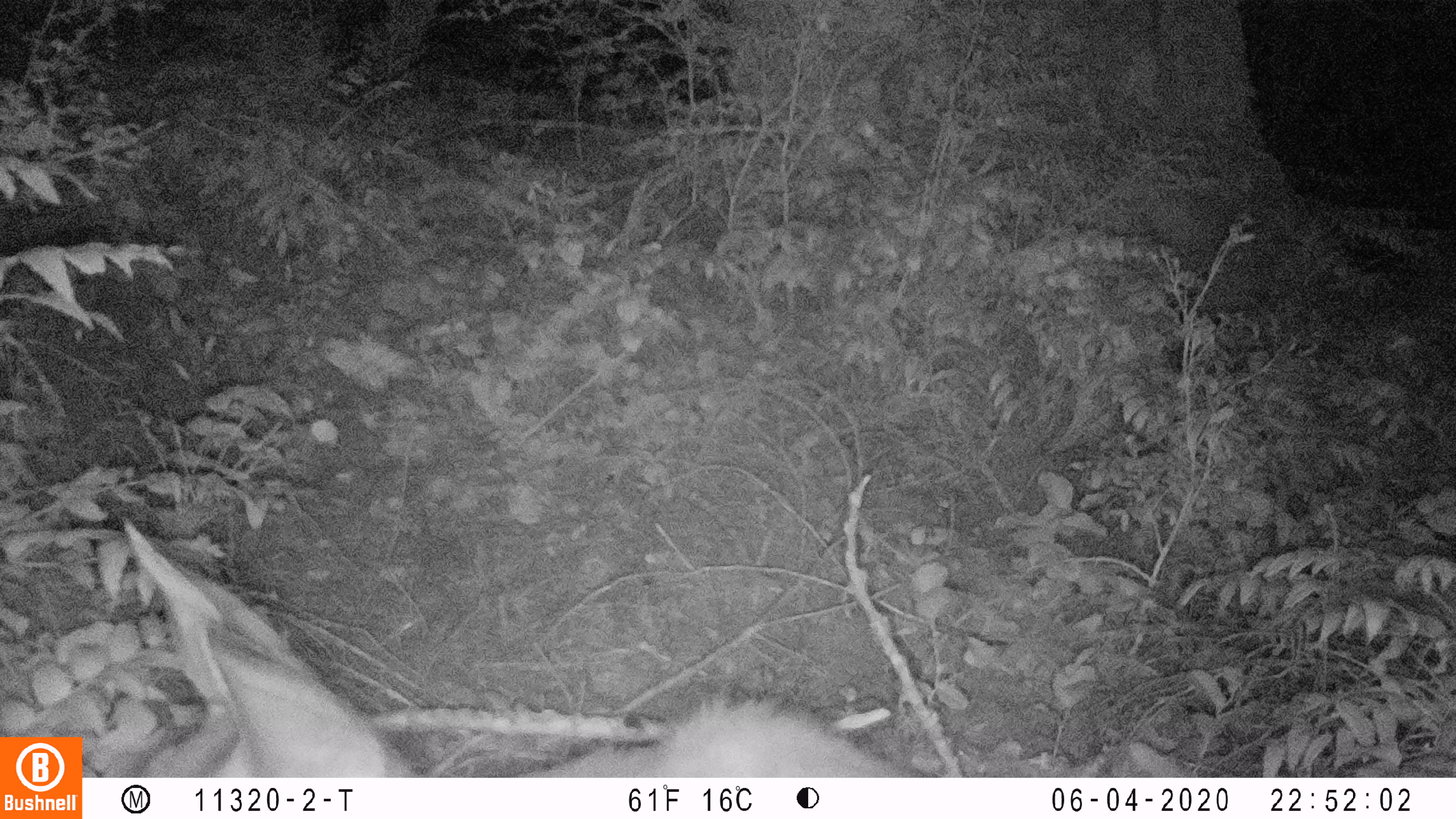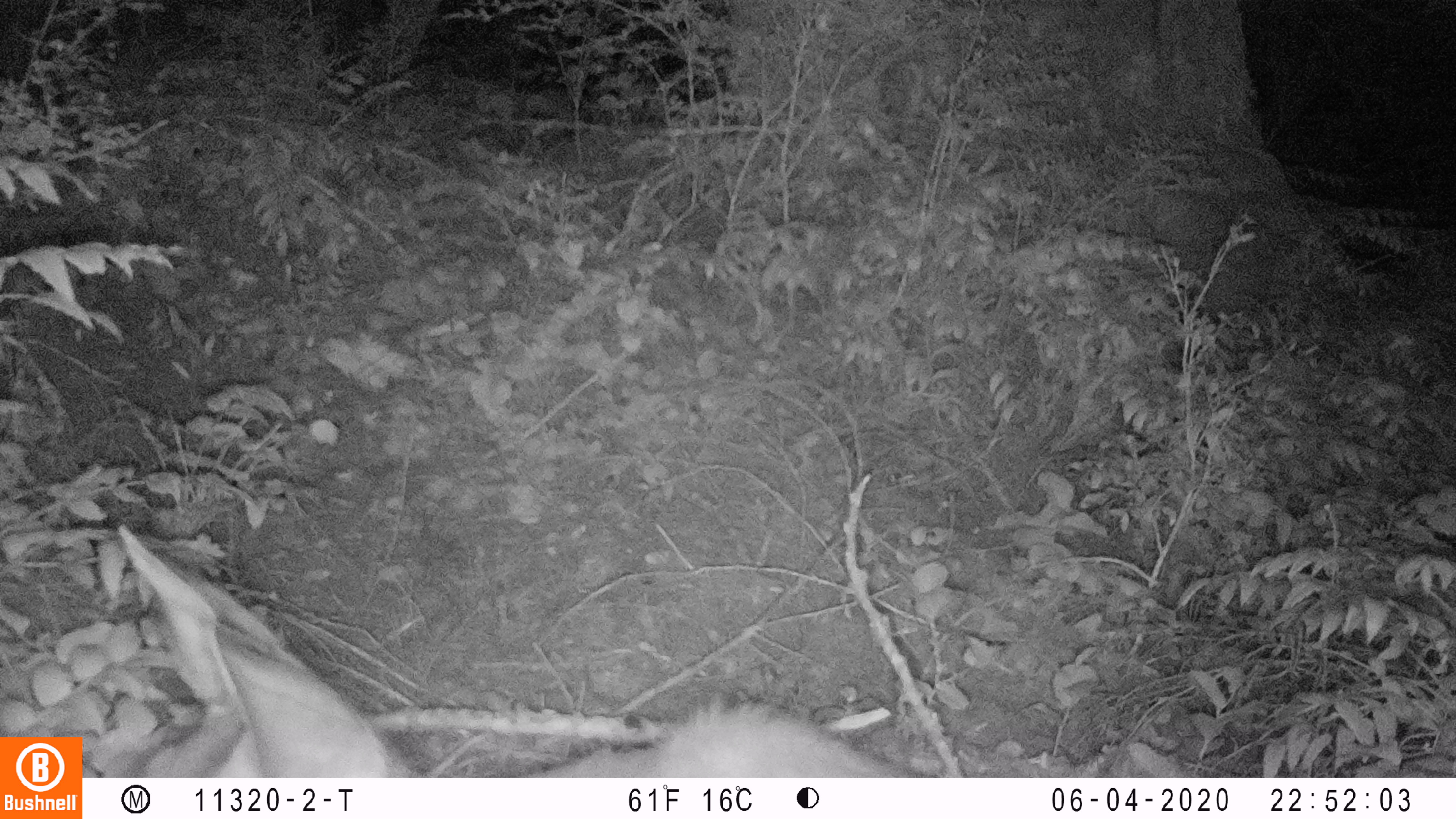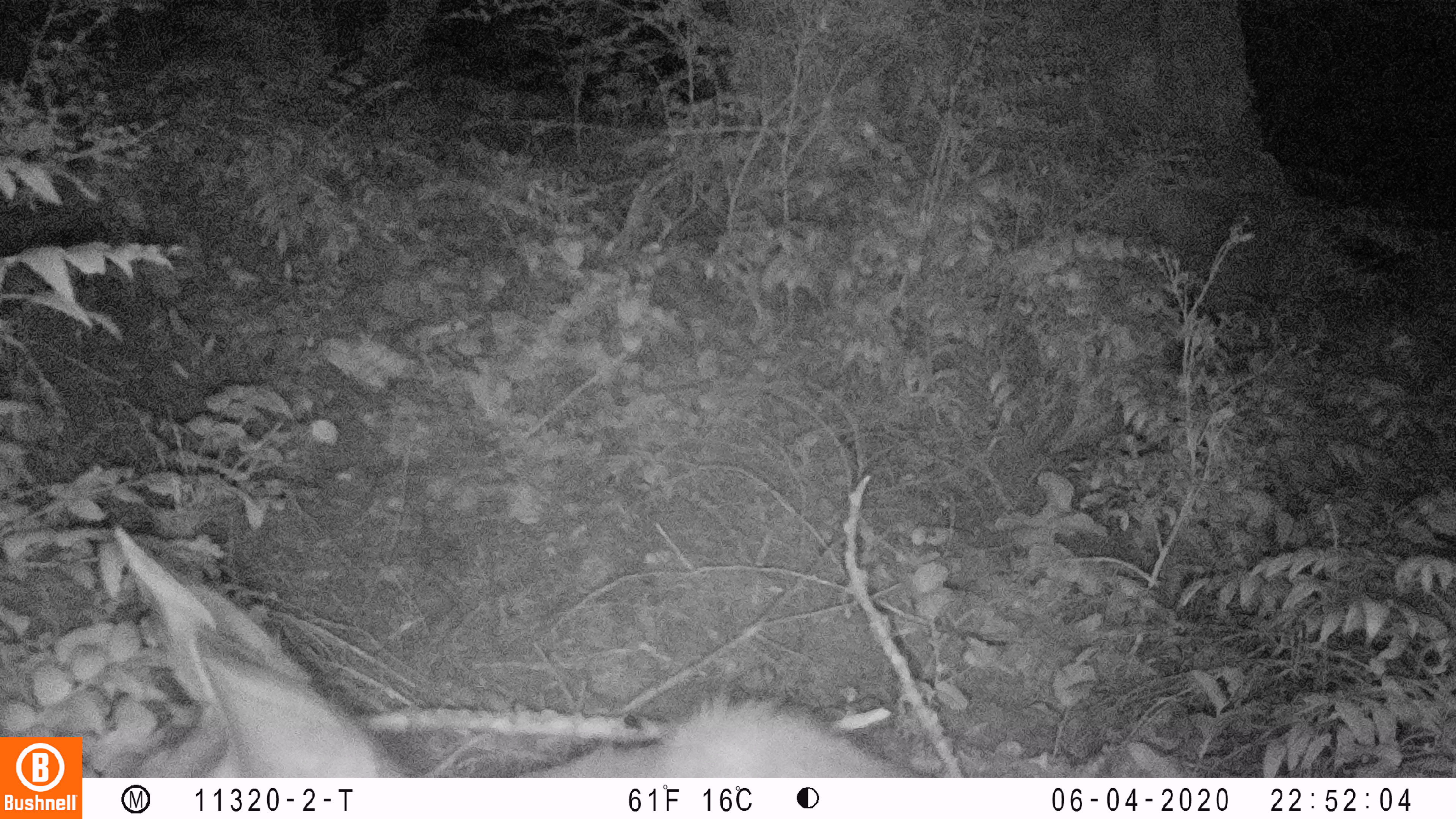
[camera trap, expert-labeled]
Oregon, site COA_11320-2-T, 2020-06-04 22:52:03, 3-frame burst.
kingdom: Animalia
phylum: Chordata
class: Mammalia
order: Artiodactyla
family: Cervidae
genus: Odocoileus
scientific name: Odocoileus hemionus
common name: black-tailed deer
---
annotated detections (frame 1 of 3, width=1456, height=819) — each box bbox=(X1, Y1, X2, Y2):
black-tailed deer: bbox=(116, 512, 905, 772)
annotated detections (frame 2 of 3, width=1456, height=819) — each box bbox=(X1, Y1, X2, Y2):
black-tailed deer: bbox=(107, 516, 899, 774)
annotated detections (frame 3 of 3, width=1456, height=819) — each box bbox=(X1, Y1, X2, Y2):
black-tailed deer: bbox=(105, 516, 912, 774)